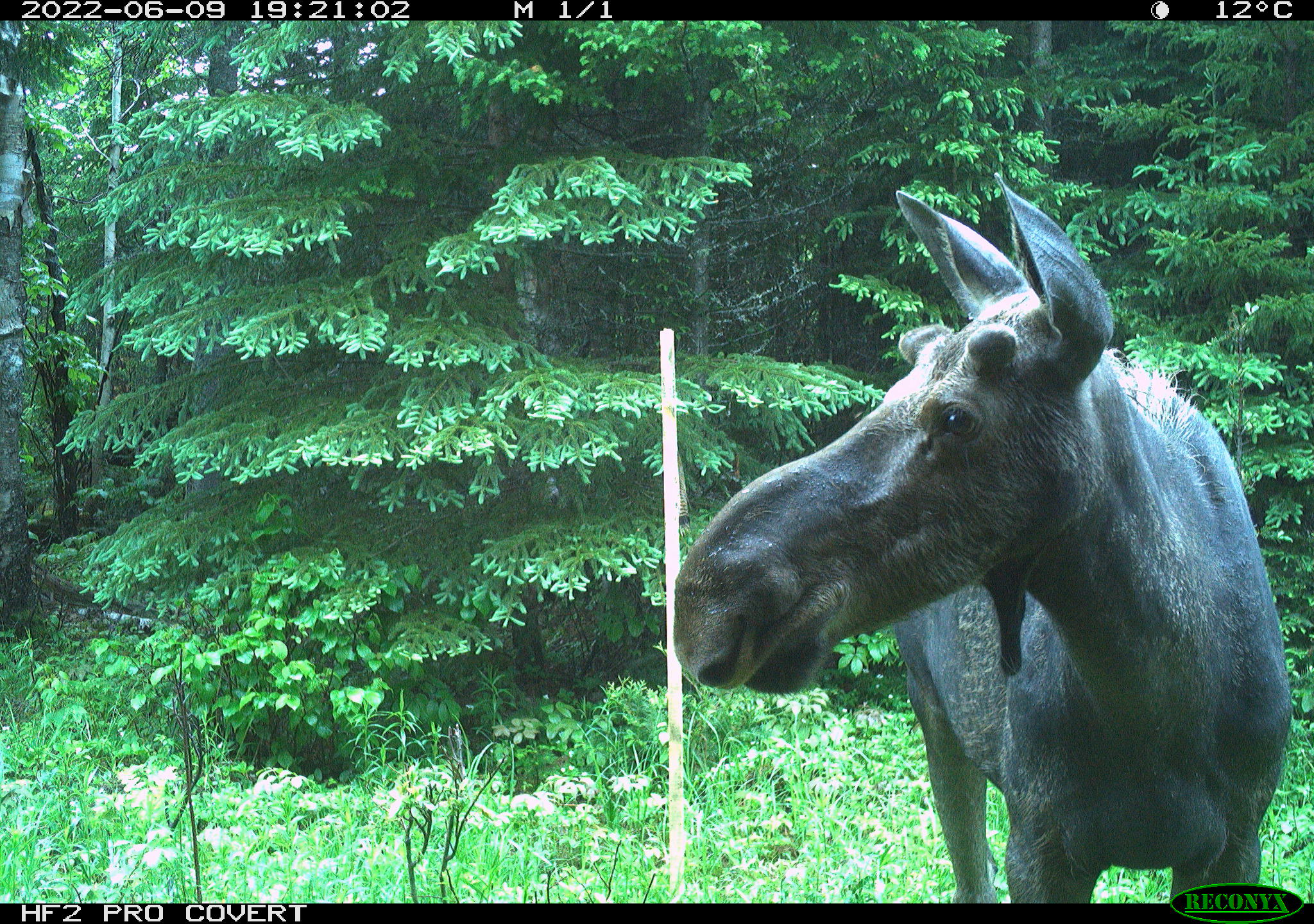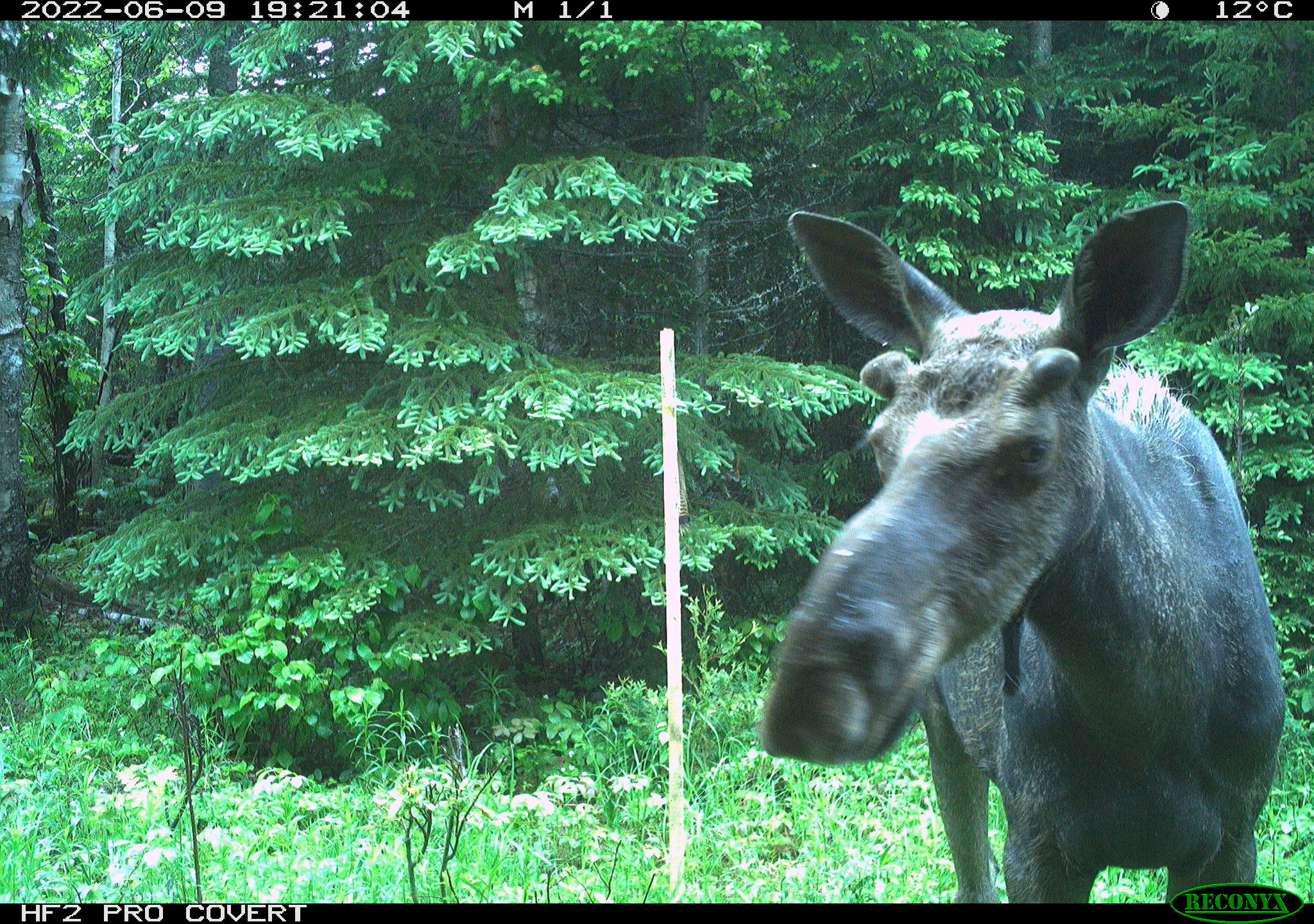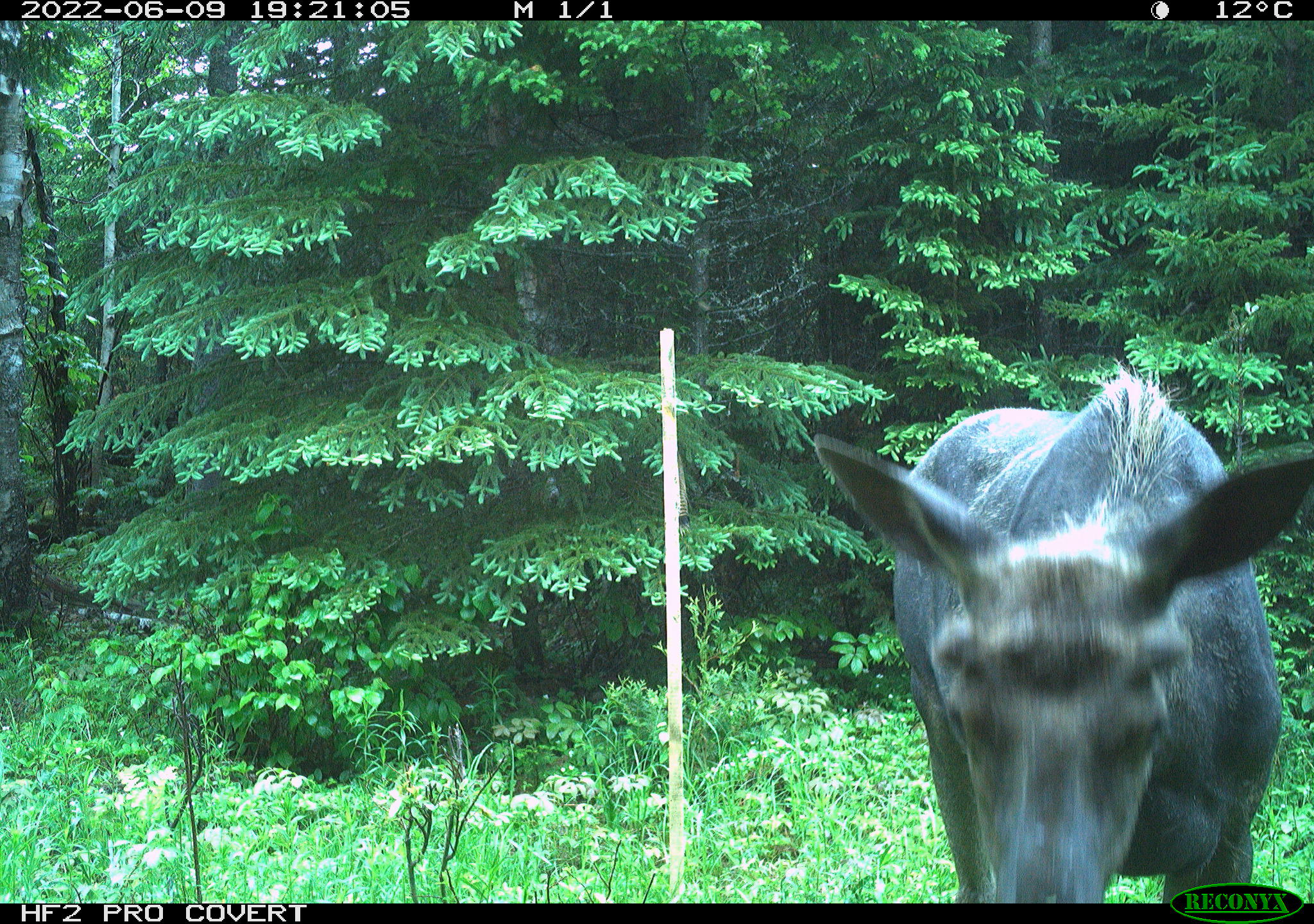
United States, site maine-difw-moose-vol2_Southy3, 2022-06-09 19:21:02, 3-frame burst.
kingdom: Animalia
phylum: Chordata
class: Mammalia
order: Artiodactyla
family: Cervidae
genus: Alces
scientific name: Alces alces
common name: moose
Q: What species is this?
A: Moose (Alces alces).